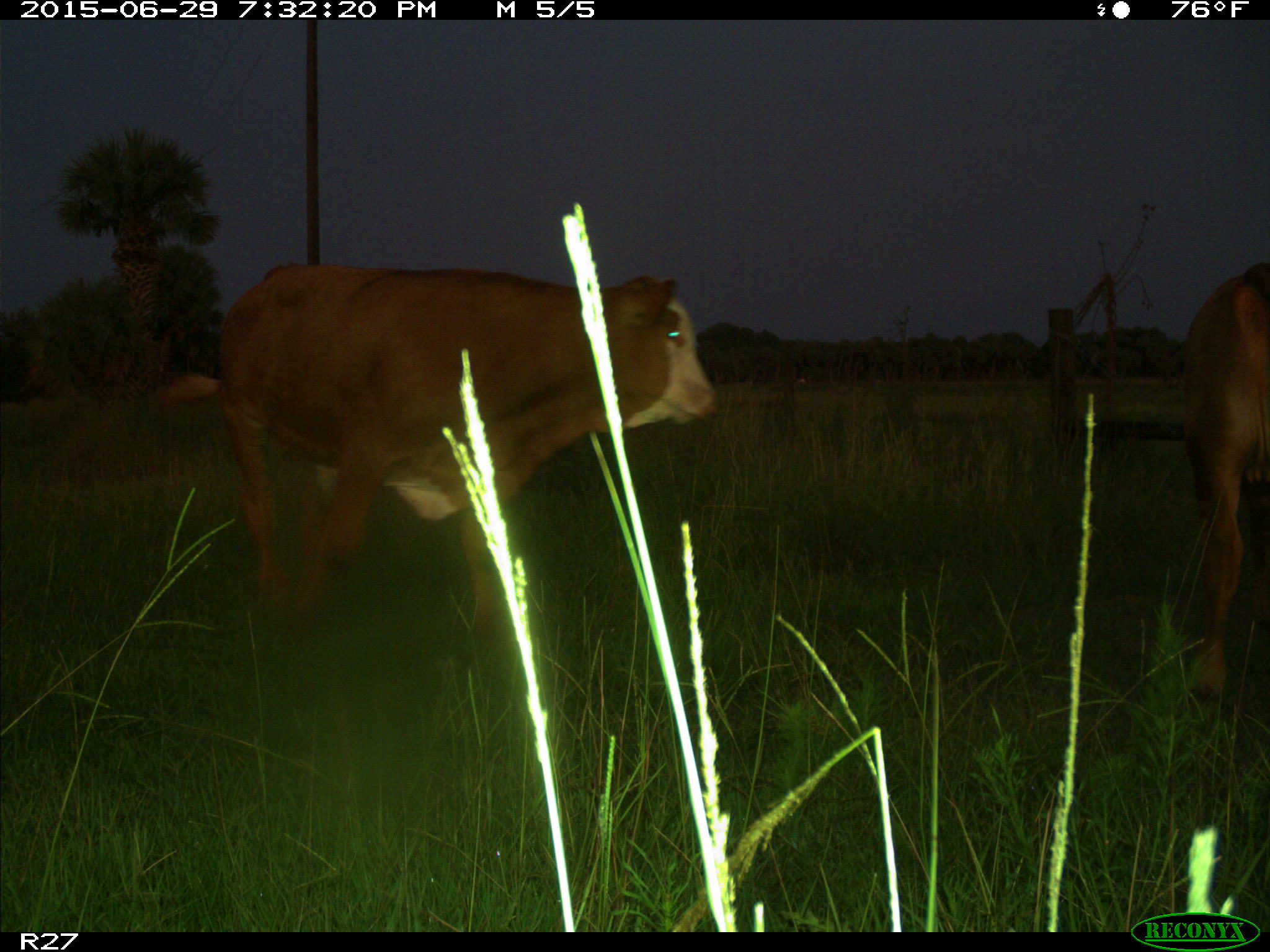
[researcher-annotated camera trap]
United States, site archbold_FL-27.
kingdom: Animalia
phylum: Chordata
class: Mammalia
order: Artiodactyla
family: Bovidae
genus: Bos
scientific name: Bos taurus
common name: domestic cow